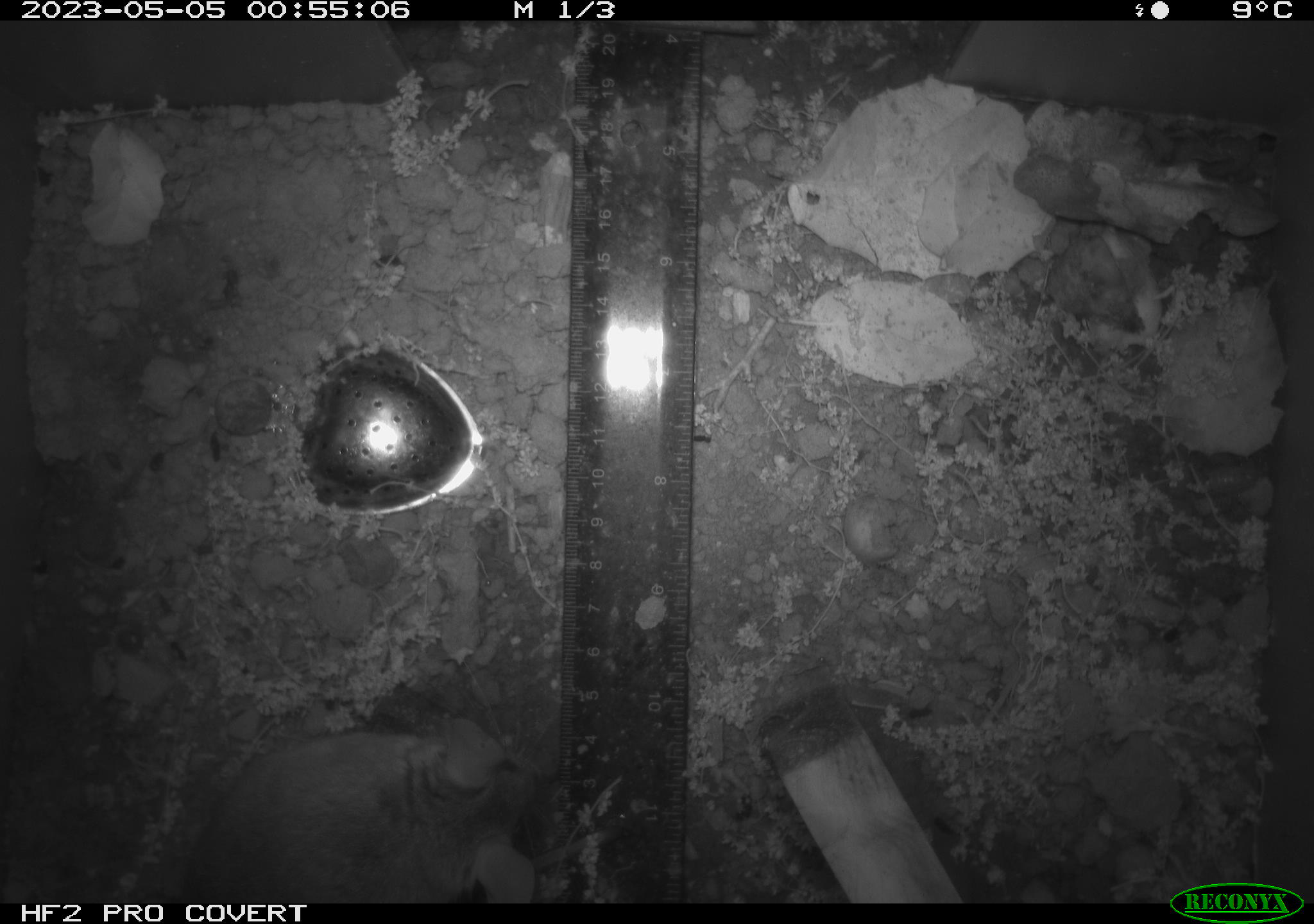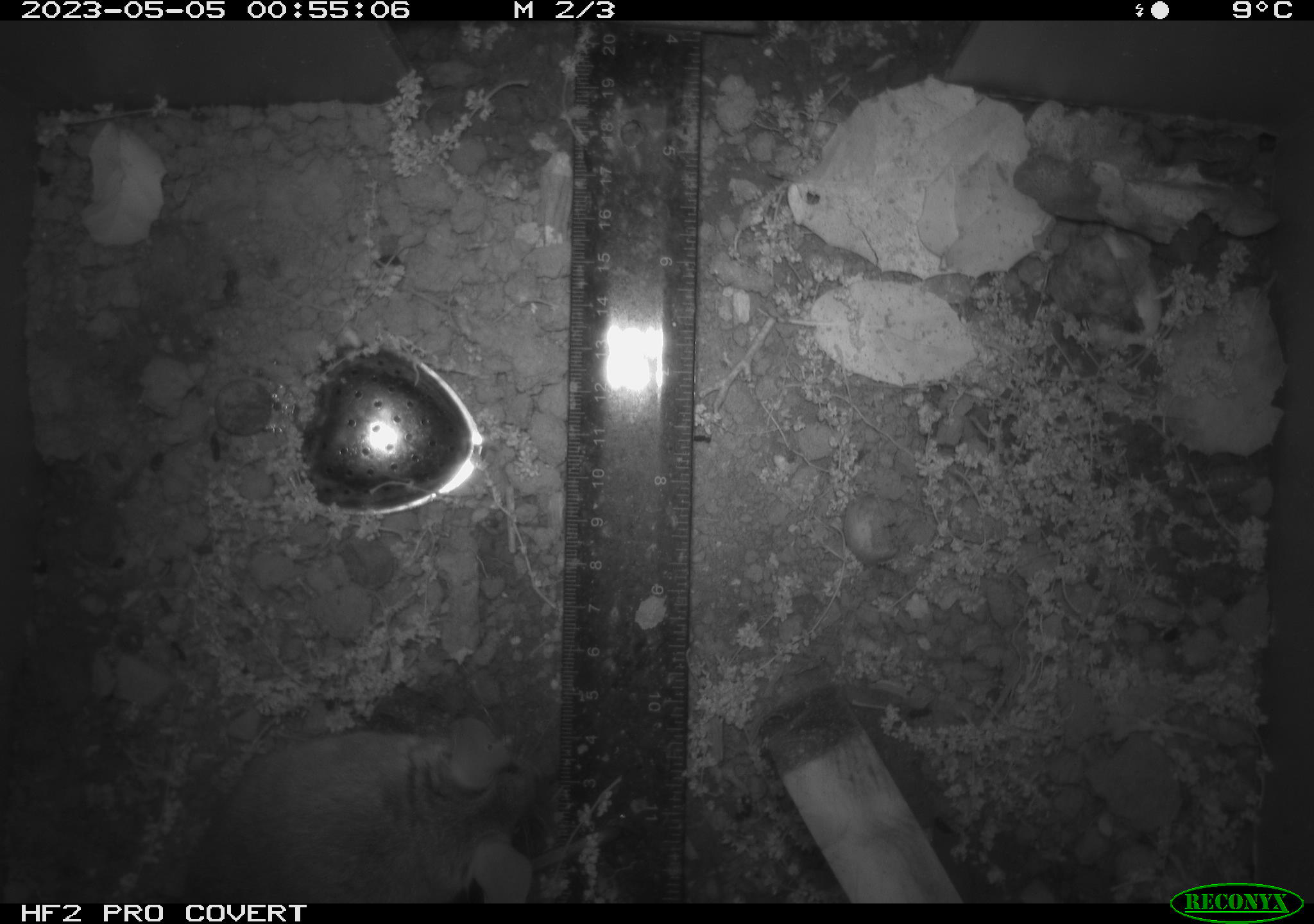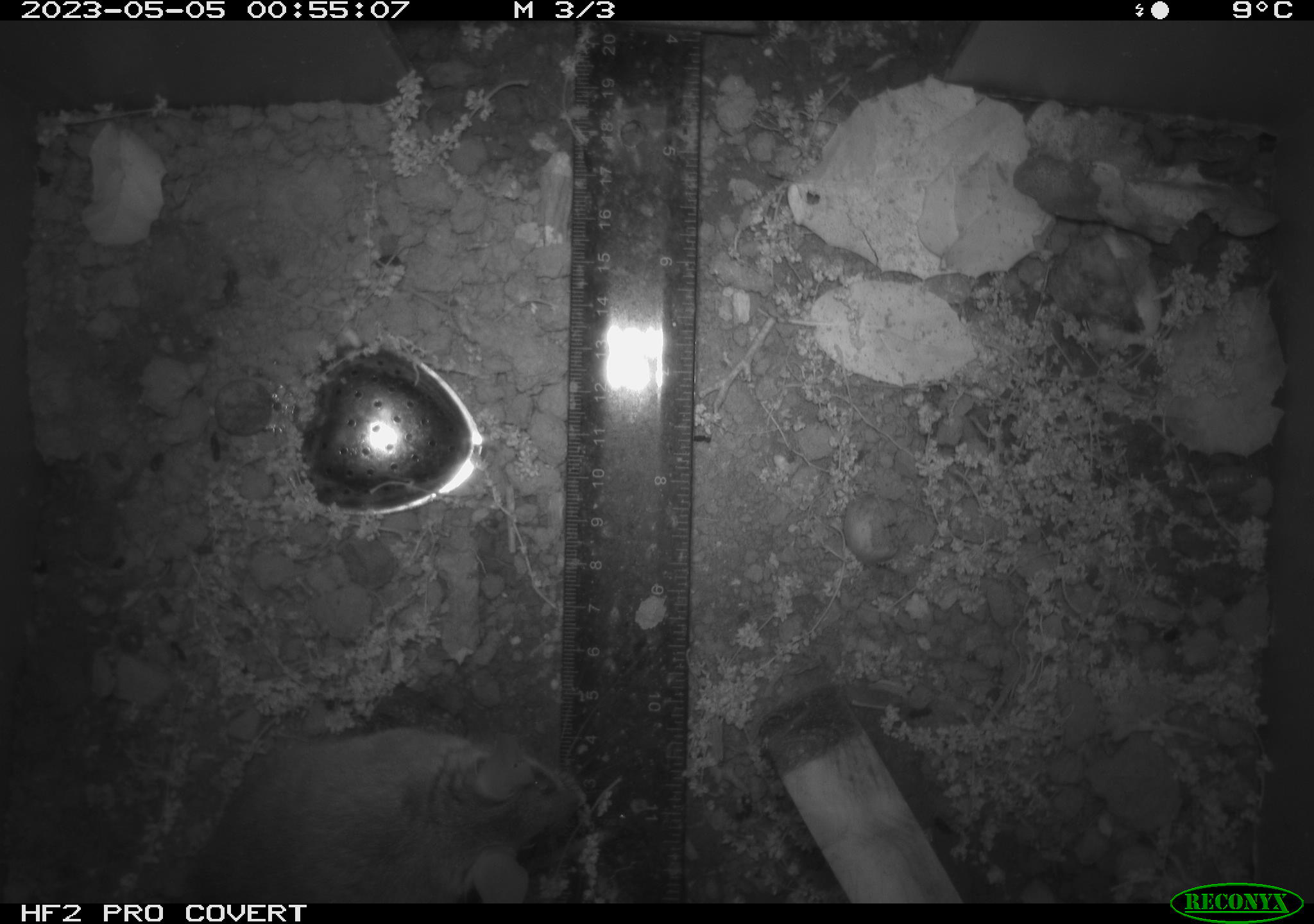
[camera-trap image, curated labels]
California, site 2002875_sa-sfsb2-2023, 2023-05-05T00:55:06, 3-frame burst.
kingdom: Animalia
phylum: Chordata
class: Mammalia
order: Rodentia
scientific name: Rodentia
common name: mouse species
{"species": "mouse species (Rodentia)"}